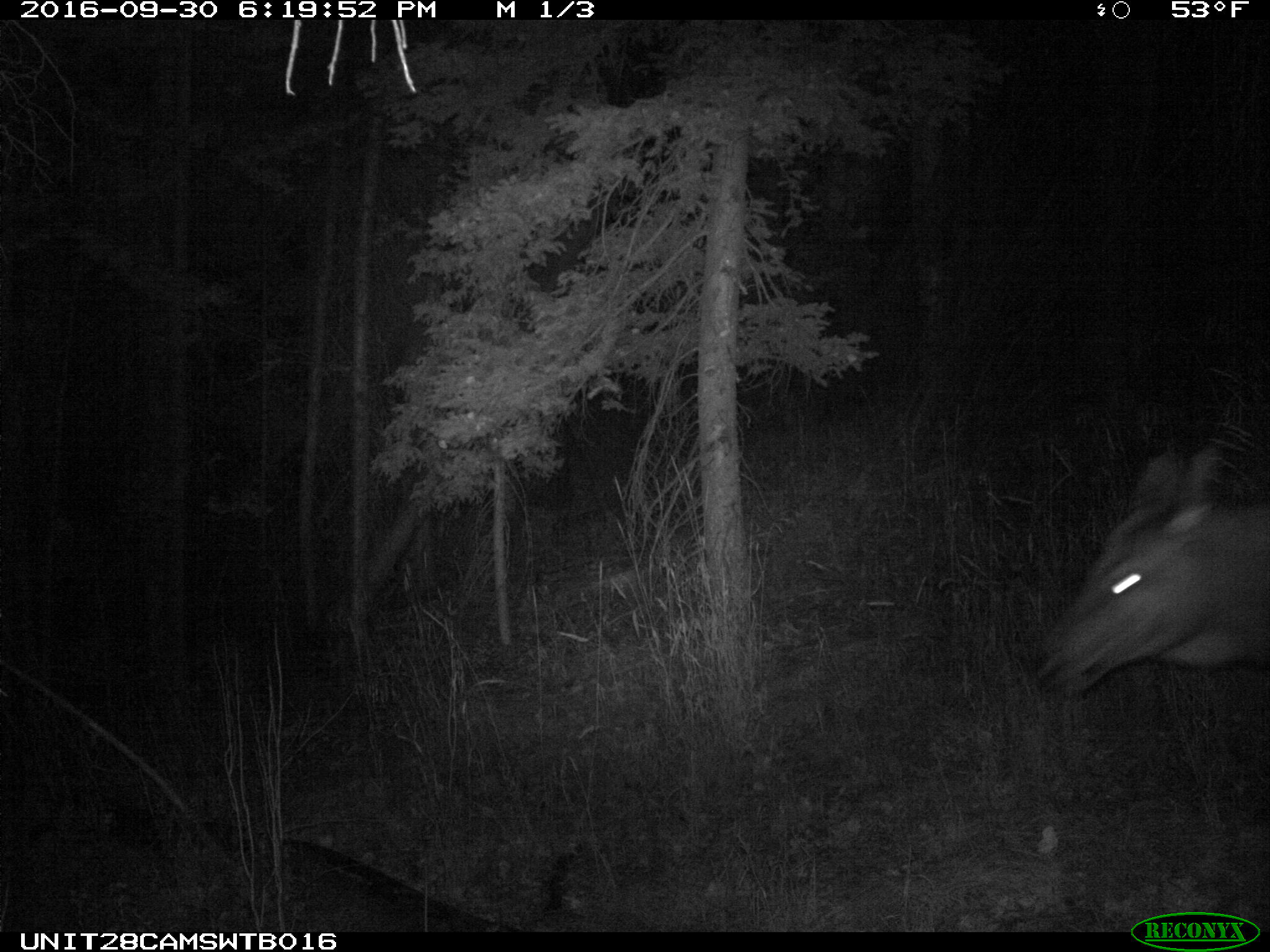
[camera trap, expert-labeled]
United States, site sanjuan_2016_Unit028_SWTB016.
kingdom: Animalia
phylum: Chordata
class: Mammalia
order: Artiodactyla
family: Cervidae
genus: Cervus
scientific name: Cervus elaphus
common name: red deer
Cervus elaphus (red deer).